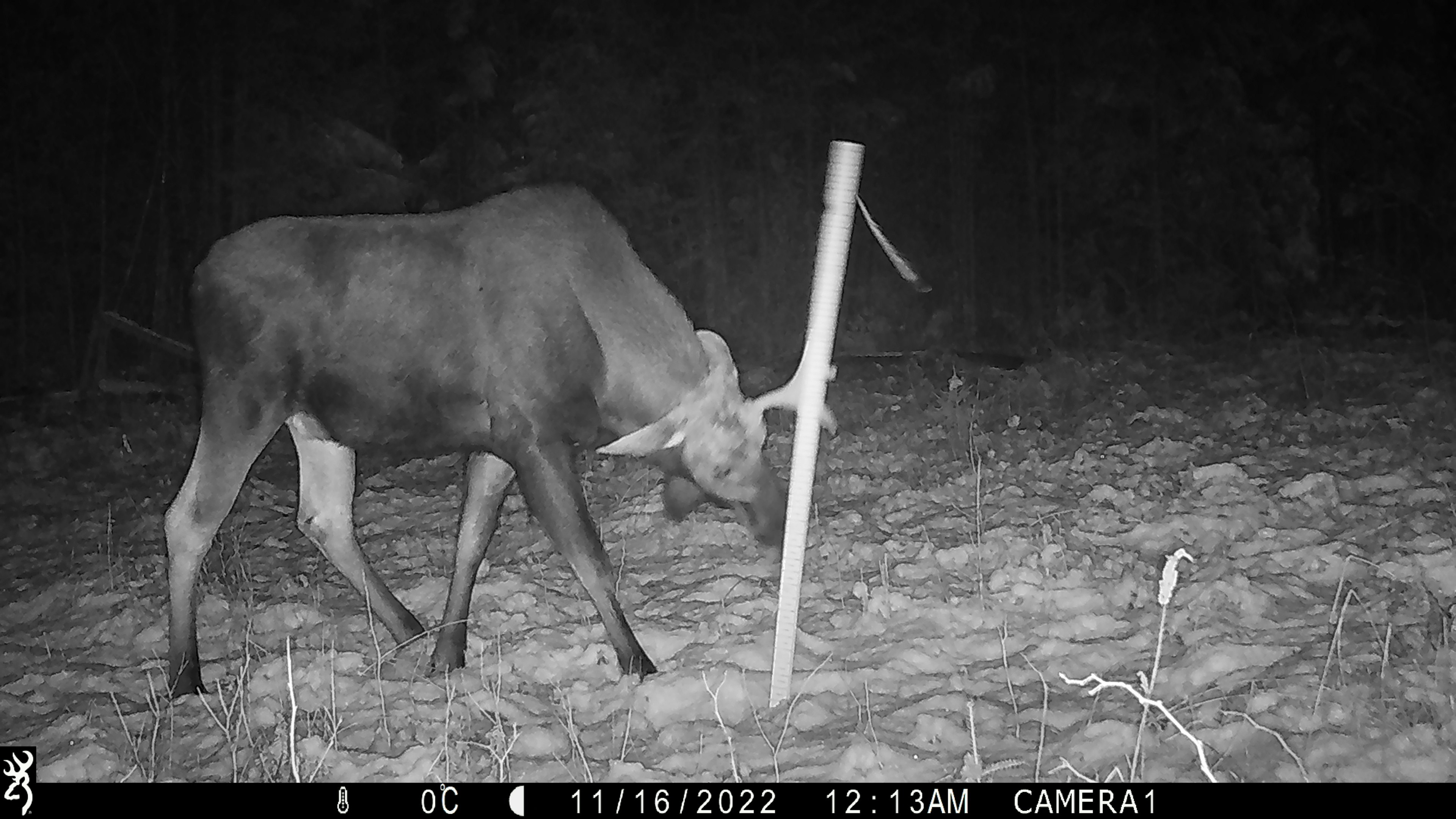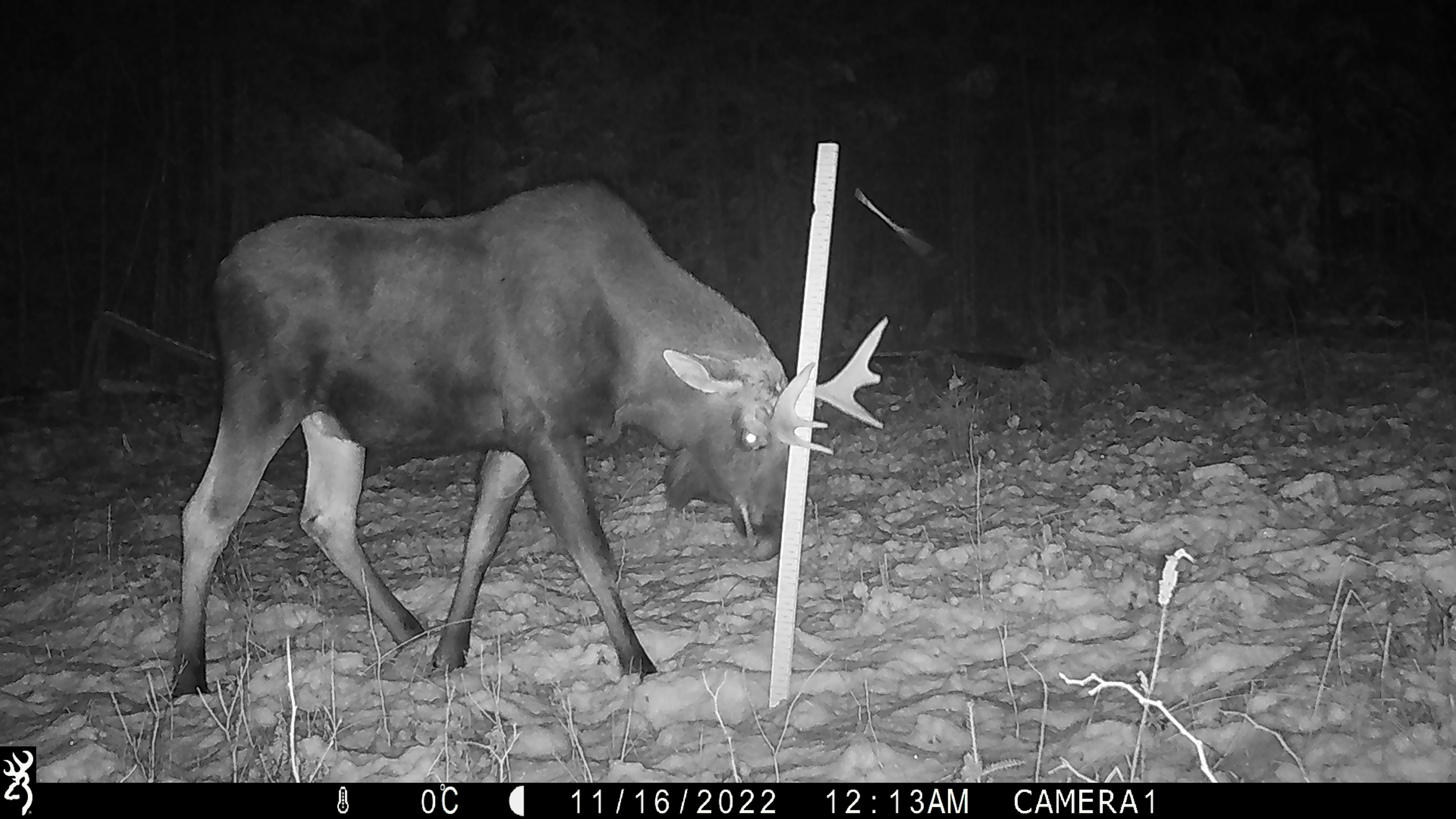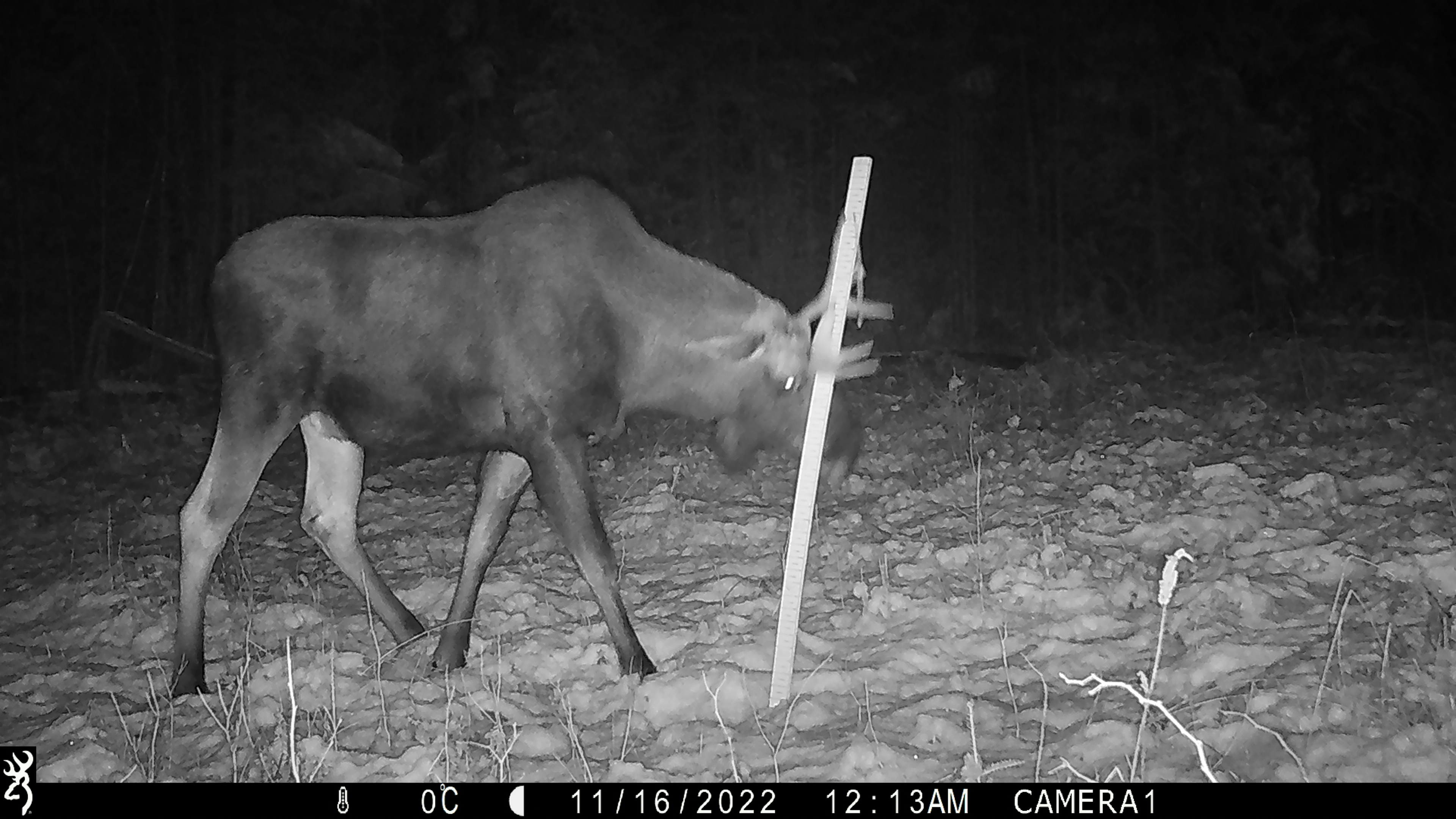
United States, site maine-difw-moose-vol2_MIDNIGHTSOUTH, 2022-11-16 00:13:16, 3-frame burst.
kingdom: Animalia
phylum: Chordata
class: Mammalia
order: Artiodactyla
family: Cervidae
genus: Alces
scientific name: Alces alces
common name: moose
Moose (Alces alces).